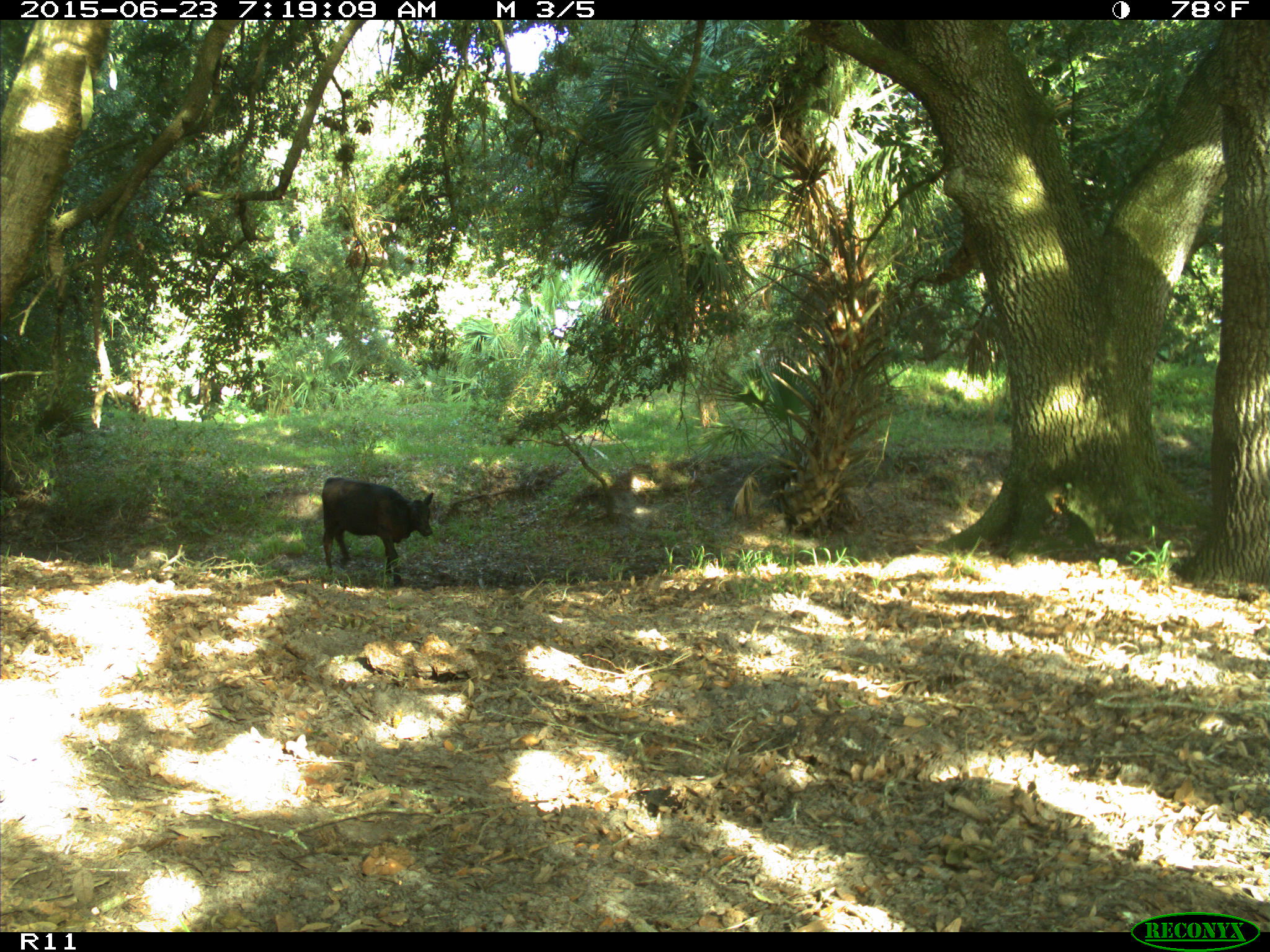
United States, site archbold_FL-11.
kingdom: Animalia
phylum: Chordata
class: Mammalia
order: Artiodactyla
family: Bovidae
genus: Bos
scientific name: Bos taurus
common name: domestic cow